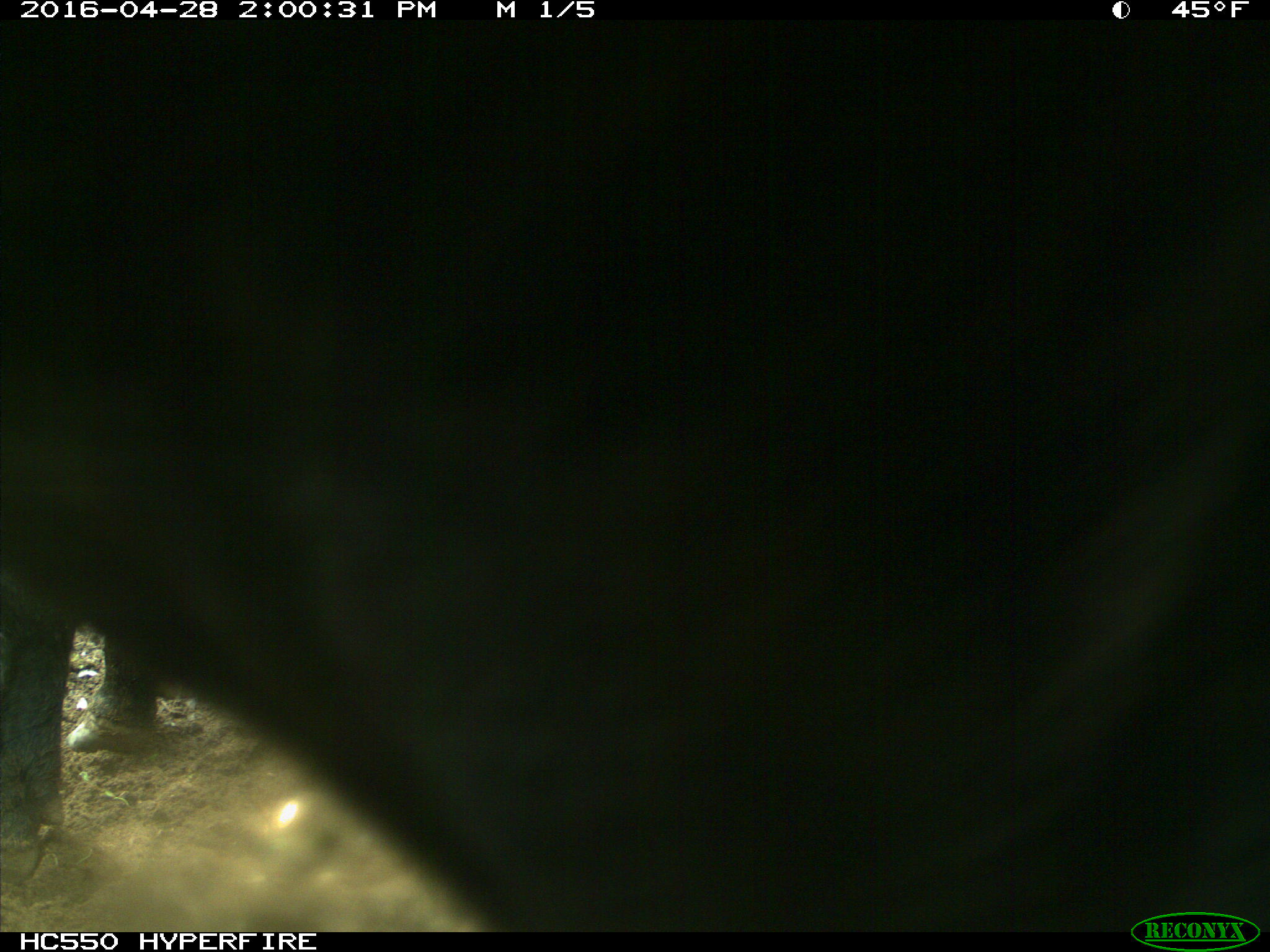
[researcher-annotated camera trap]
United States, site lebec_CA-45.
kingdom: Animalia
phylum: Chordata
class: Mammalia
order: Artiodactyla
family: Bovidae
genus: Bos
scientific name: Bos taurus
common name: domestic cow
Bos taurus (domestic cow).